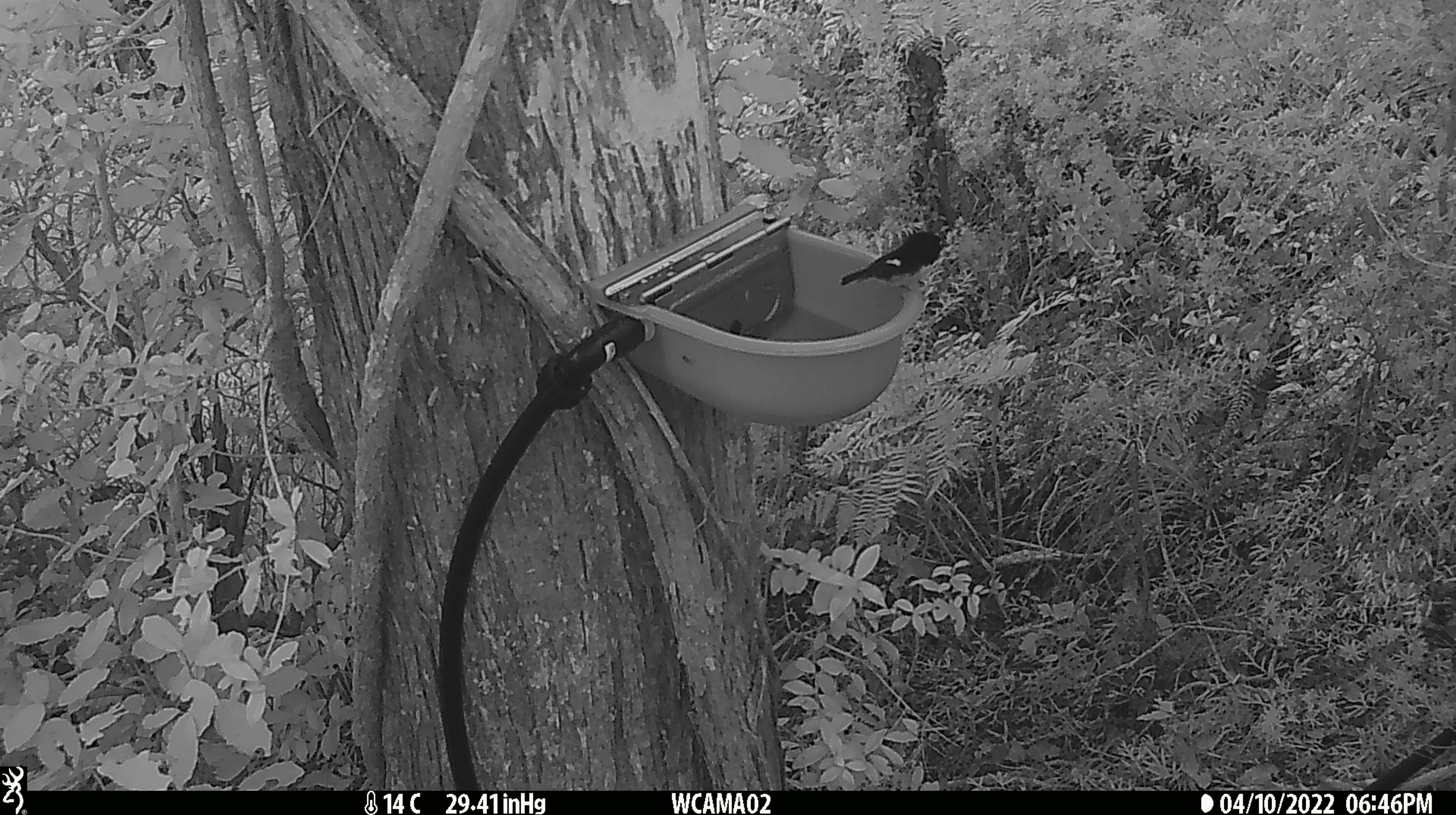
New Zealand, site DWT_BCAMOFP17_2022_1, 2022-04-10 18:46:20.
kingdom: Animalia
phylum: Chordata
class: Aves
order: Passeriformes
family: Petroicidae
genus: Petroica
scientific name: Petroica macrocephala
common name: tomtit